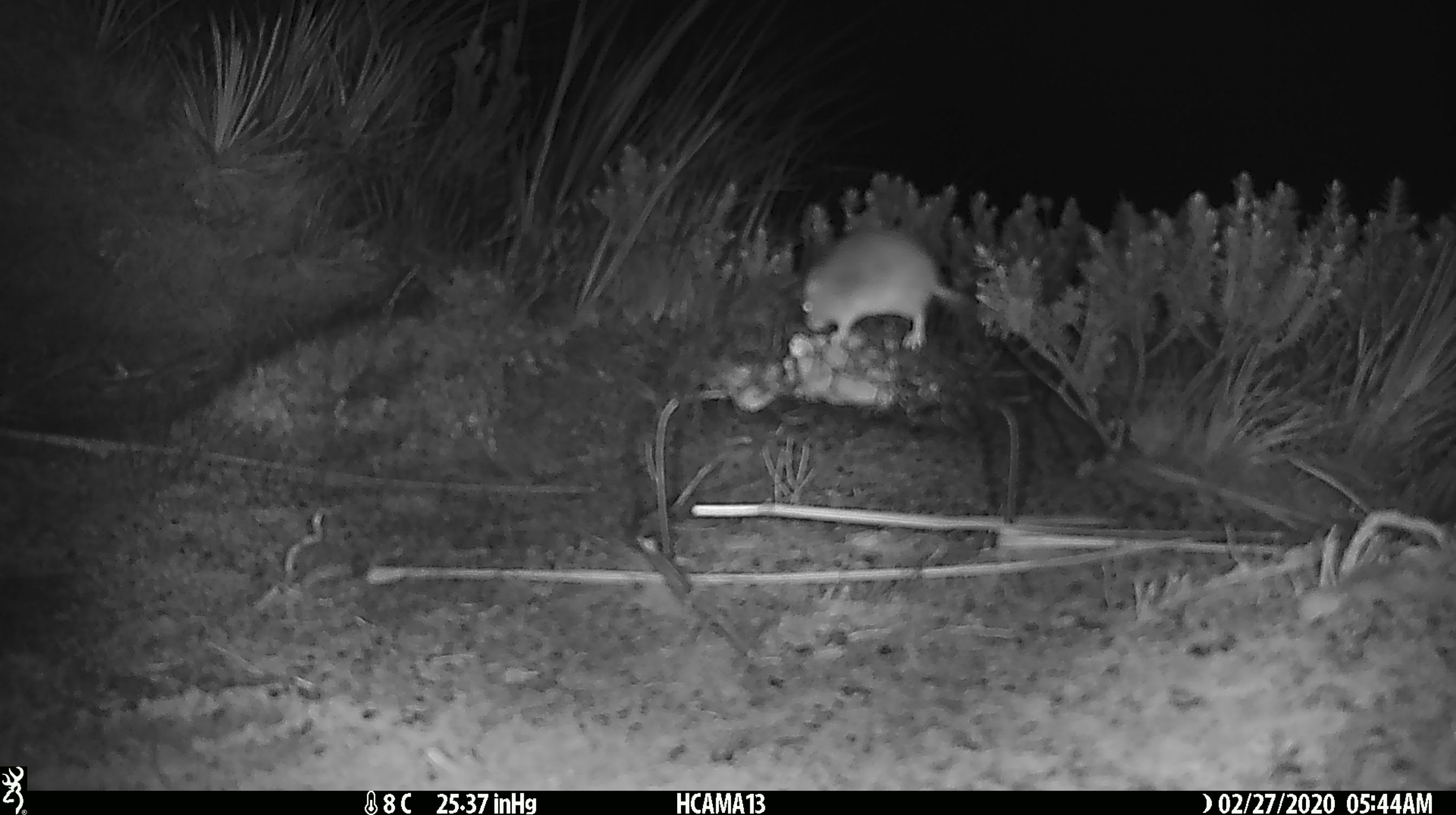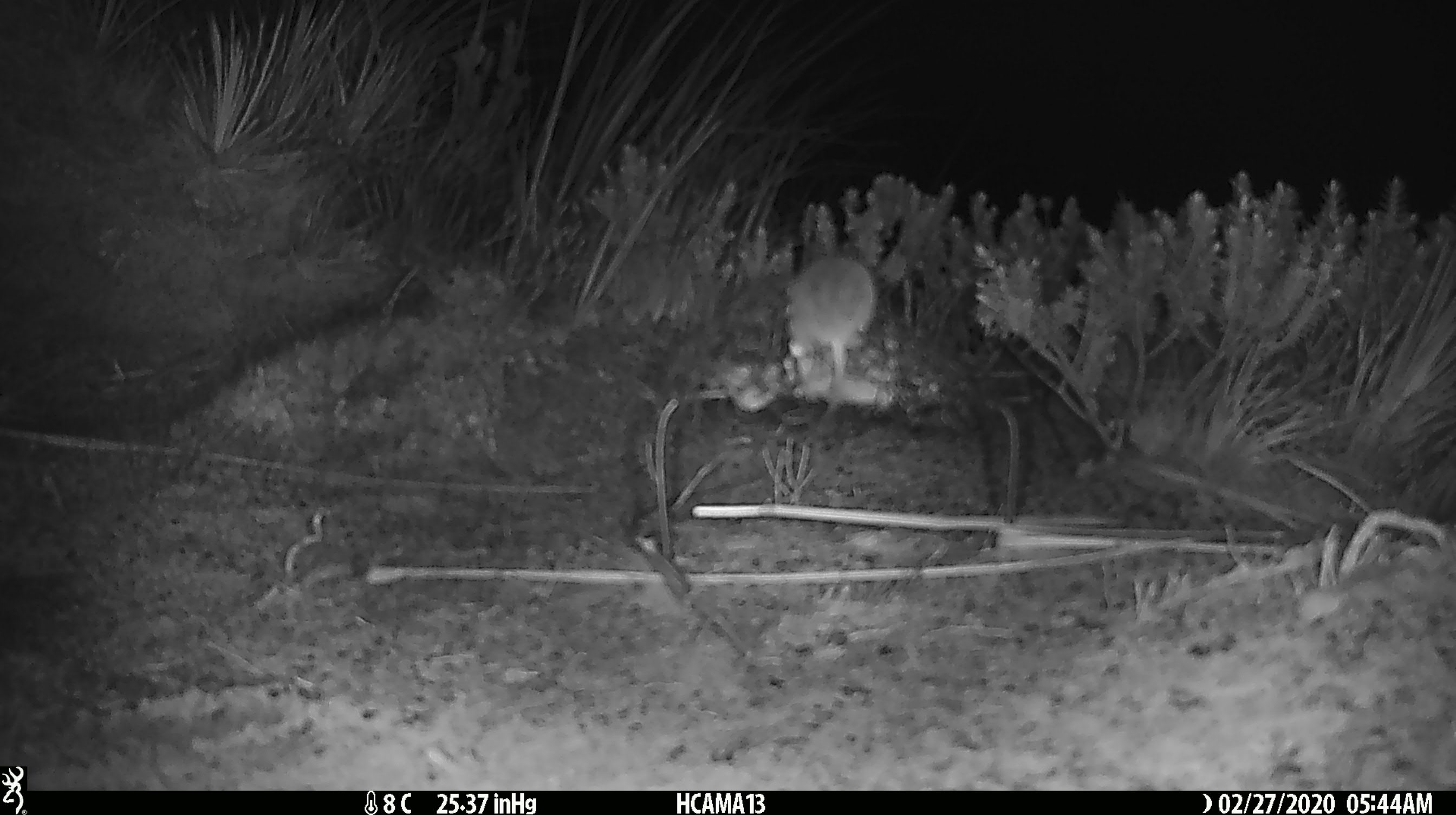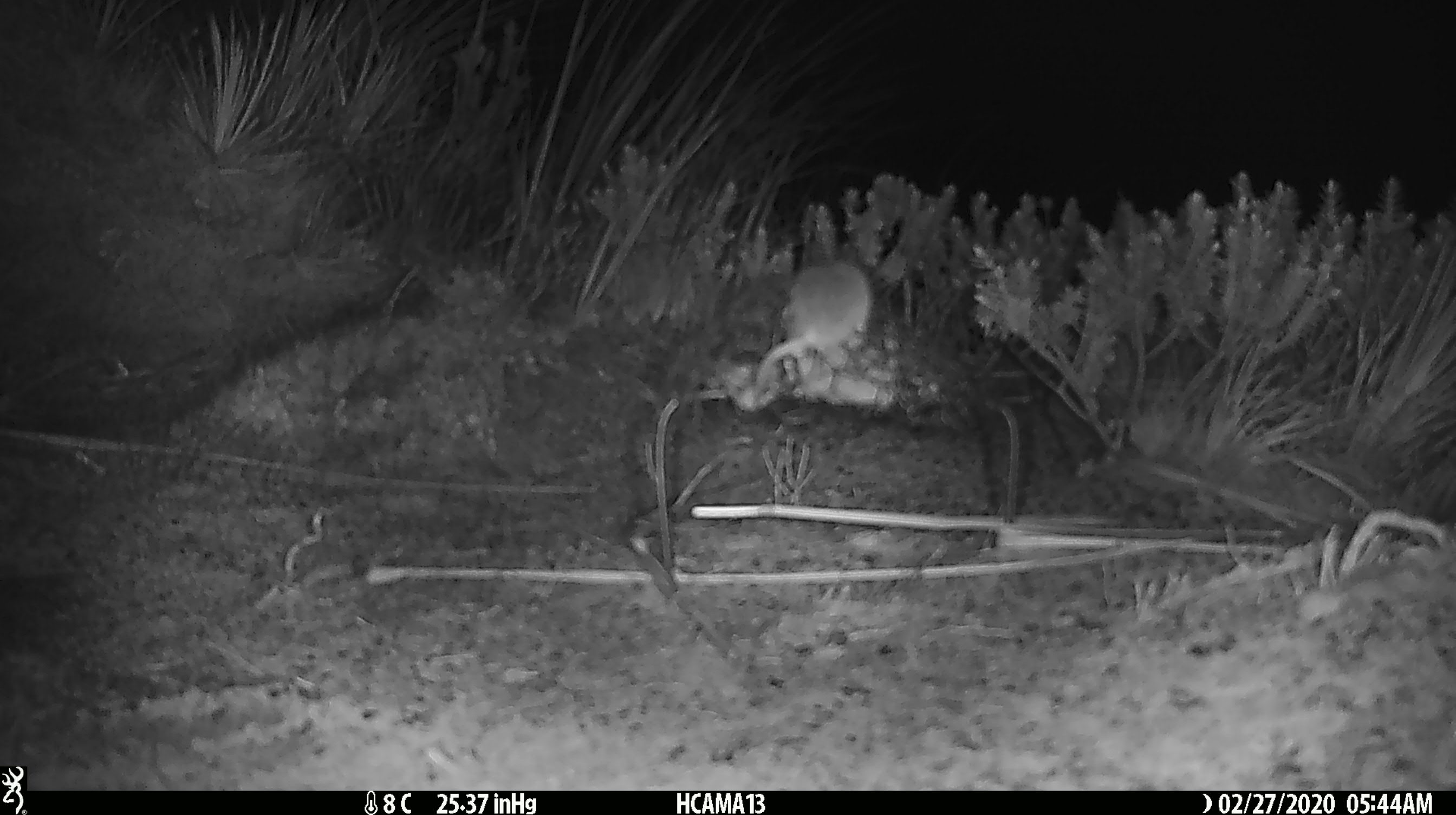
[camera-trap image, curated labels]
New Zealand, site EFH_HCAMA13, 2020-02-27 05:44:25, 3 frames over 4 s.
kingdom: Animalia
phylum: Chordata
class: Mammalia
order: Rodentia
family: Muridae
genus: Mus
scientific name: Mus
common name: mouse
Mouse (Mus).